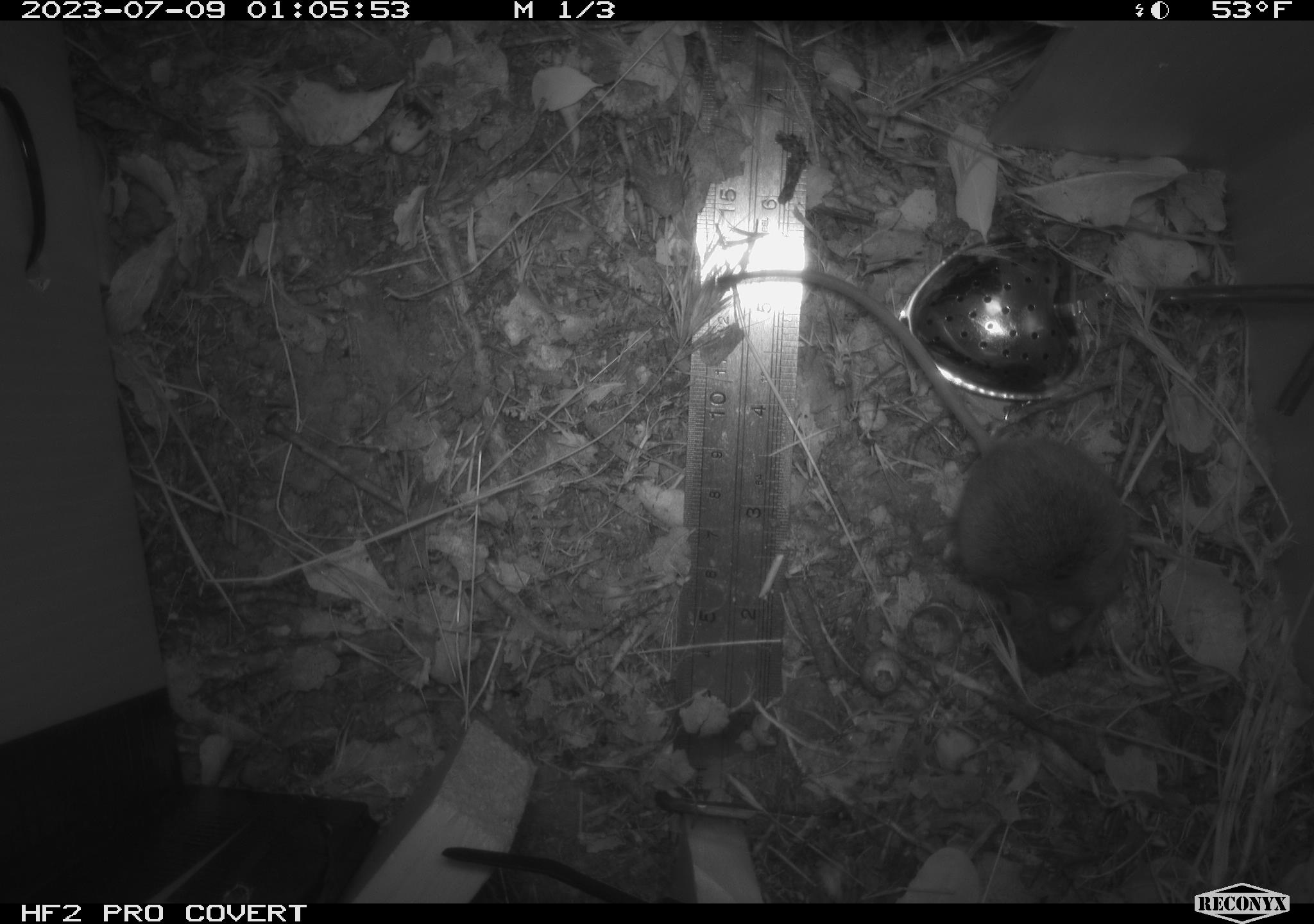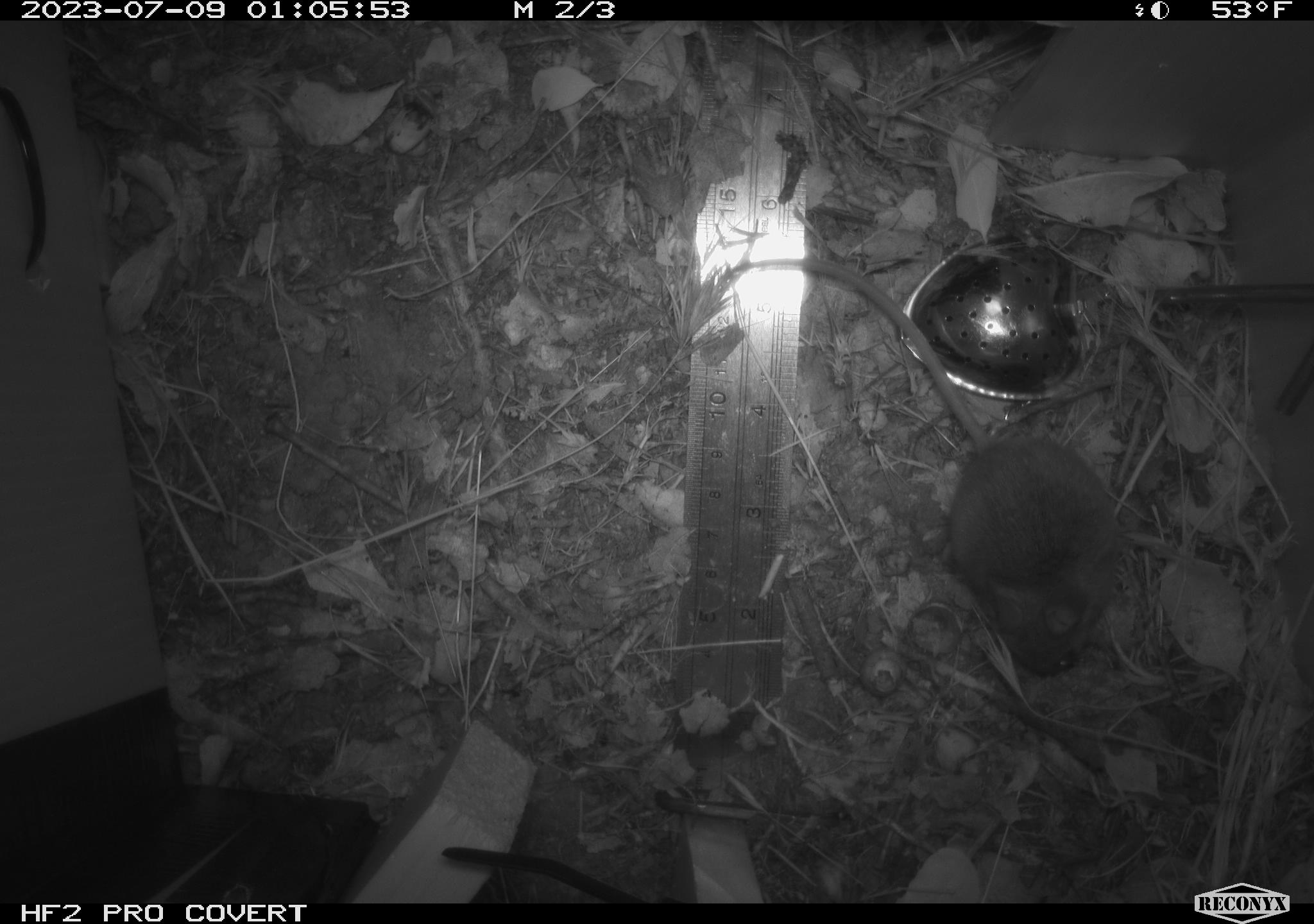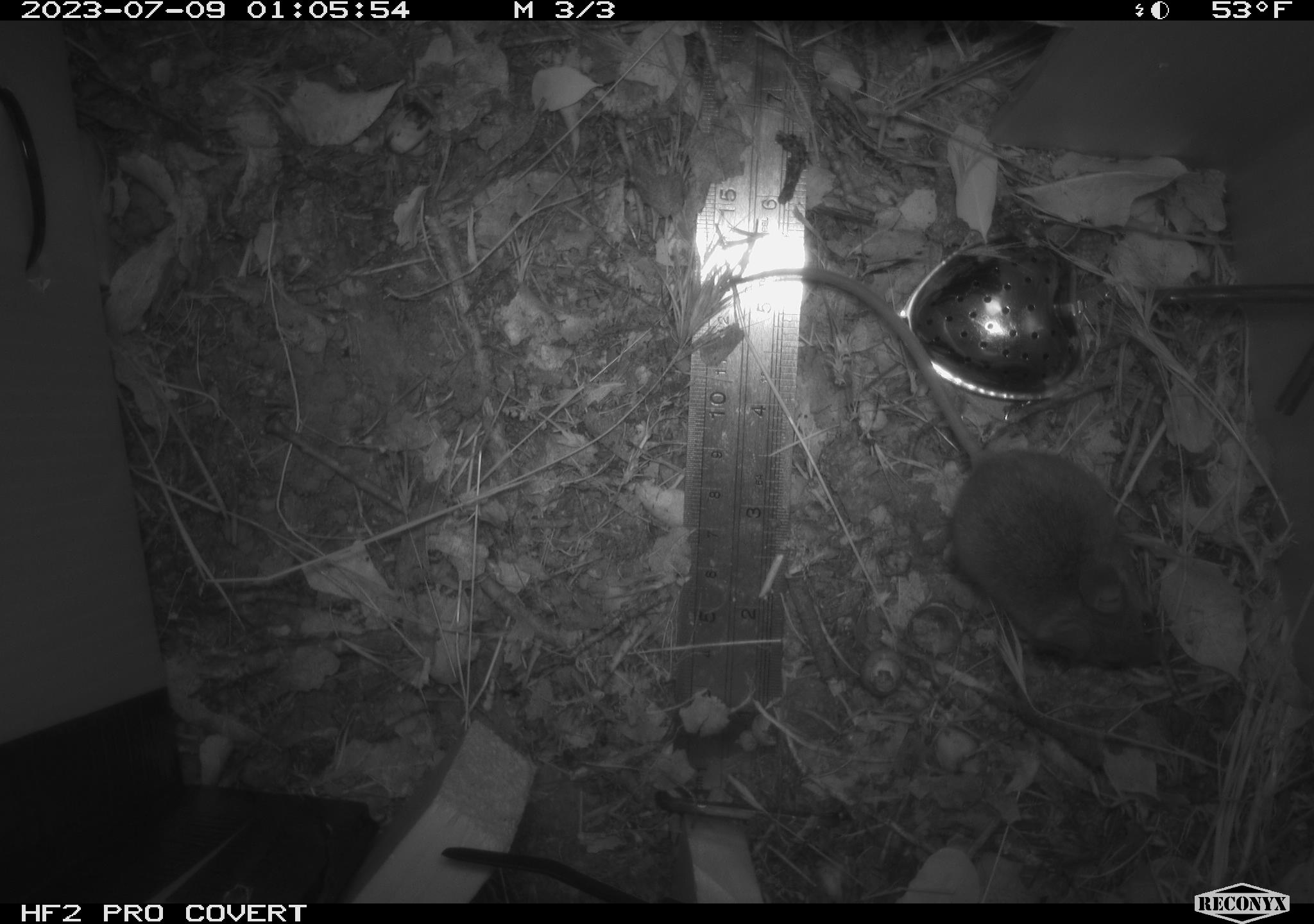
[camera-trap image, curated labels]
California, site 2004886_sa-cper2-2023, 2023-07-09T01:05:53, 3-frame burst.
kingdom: Animalia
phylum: Chordata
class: Mammalia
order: Rodentia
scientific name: Rodentia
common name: mouse species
Mouse species (Rodentia).